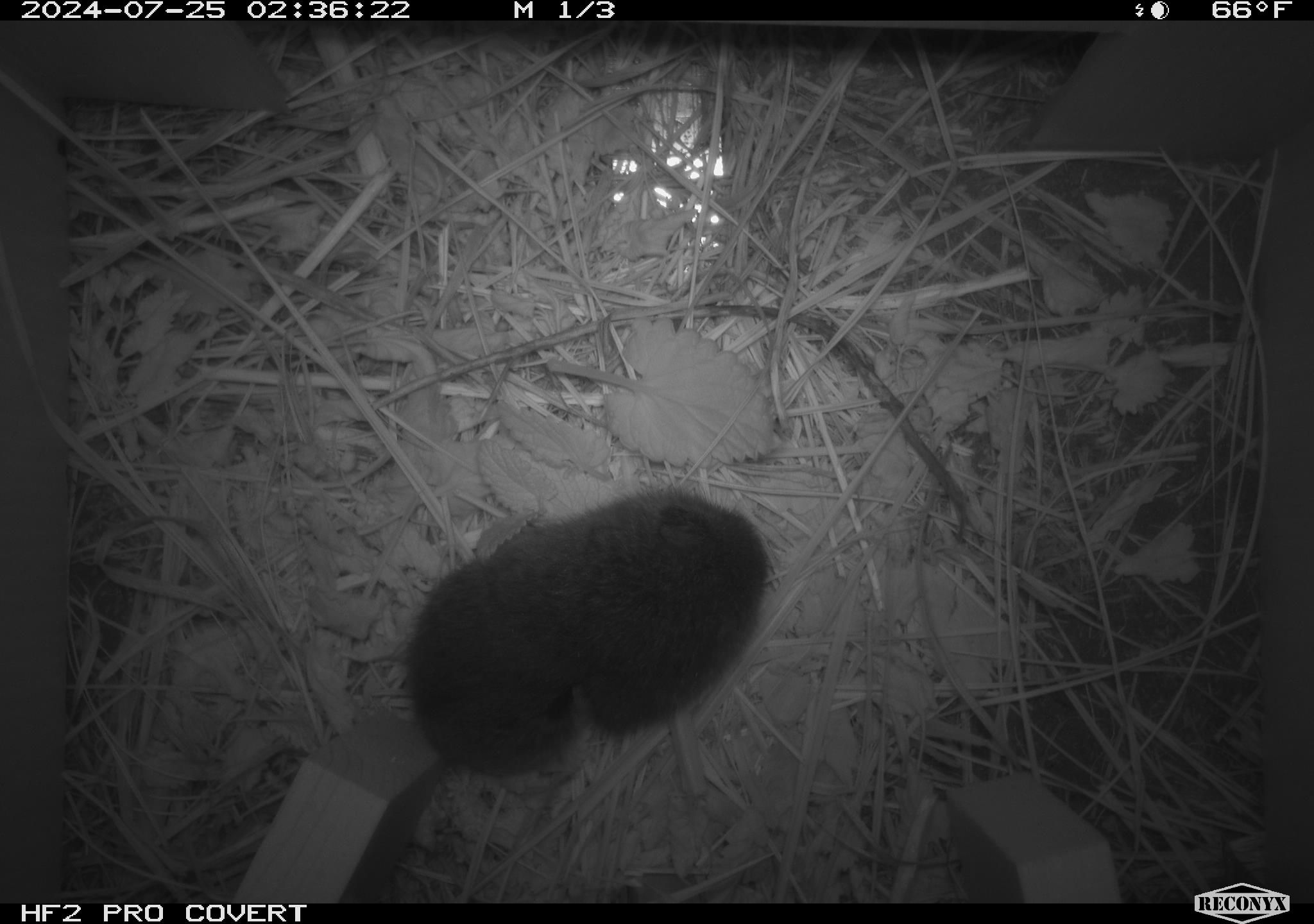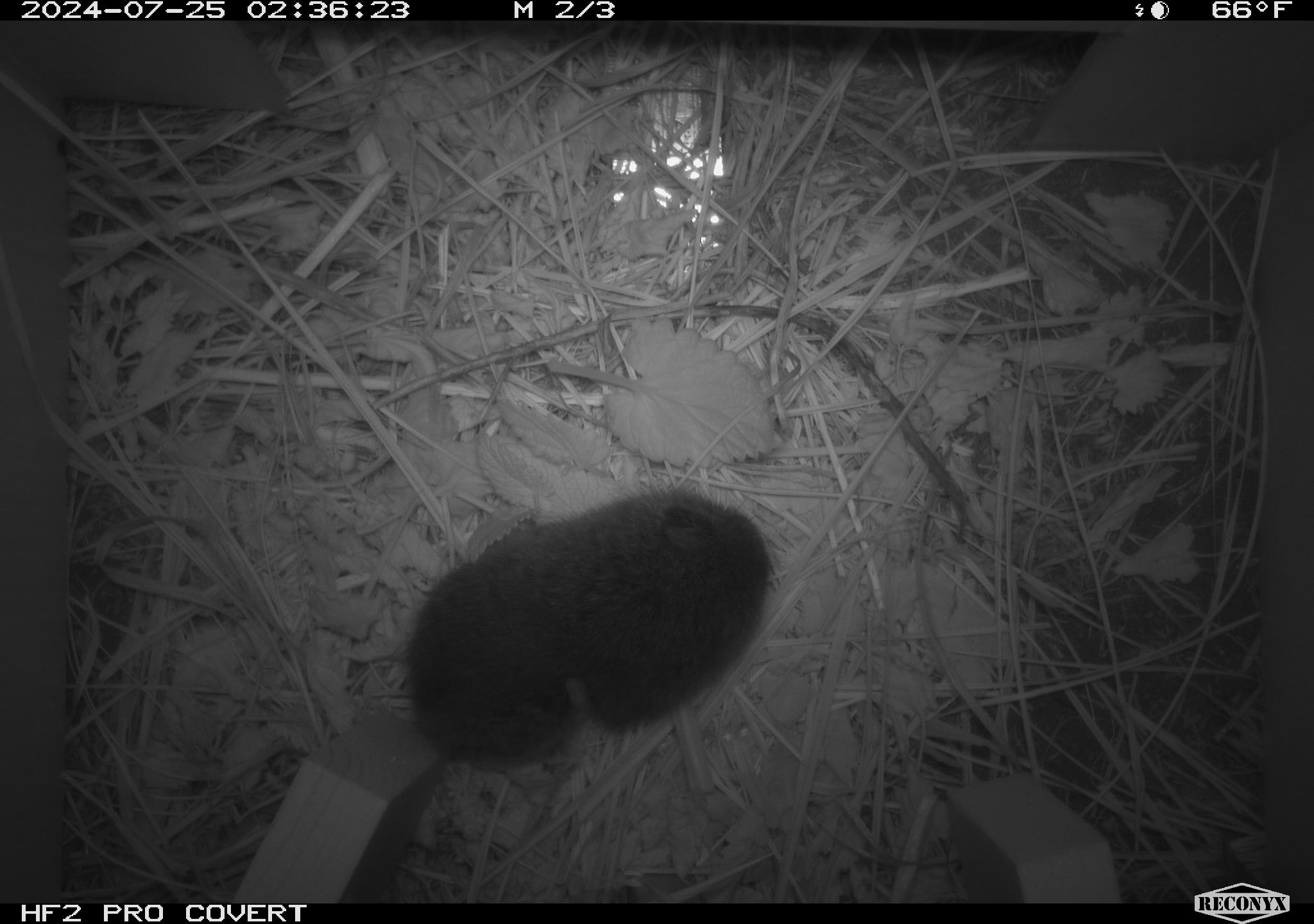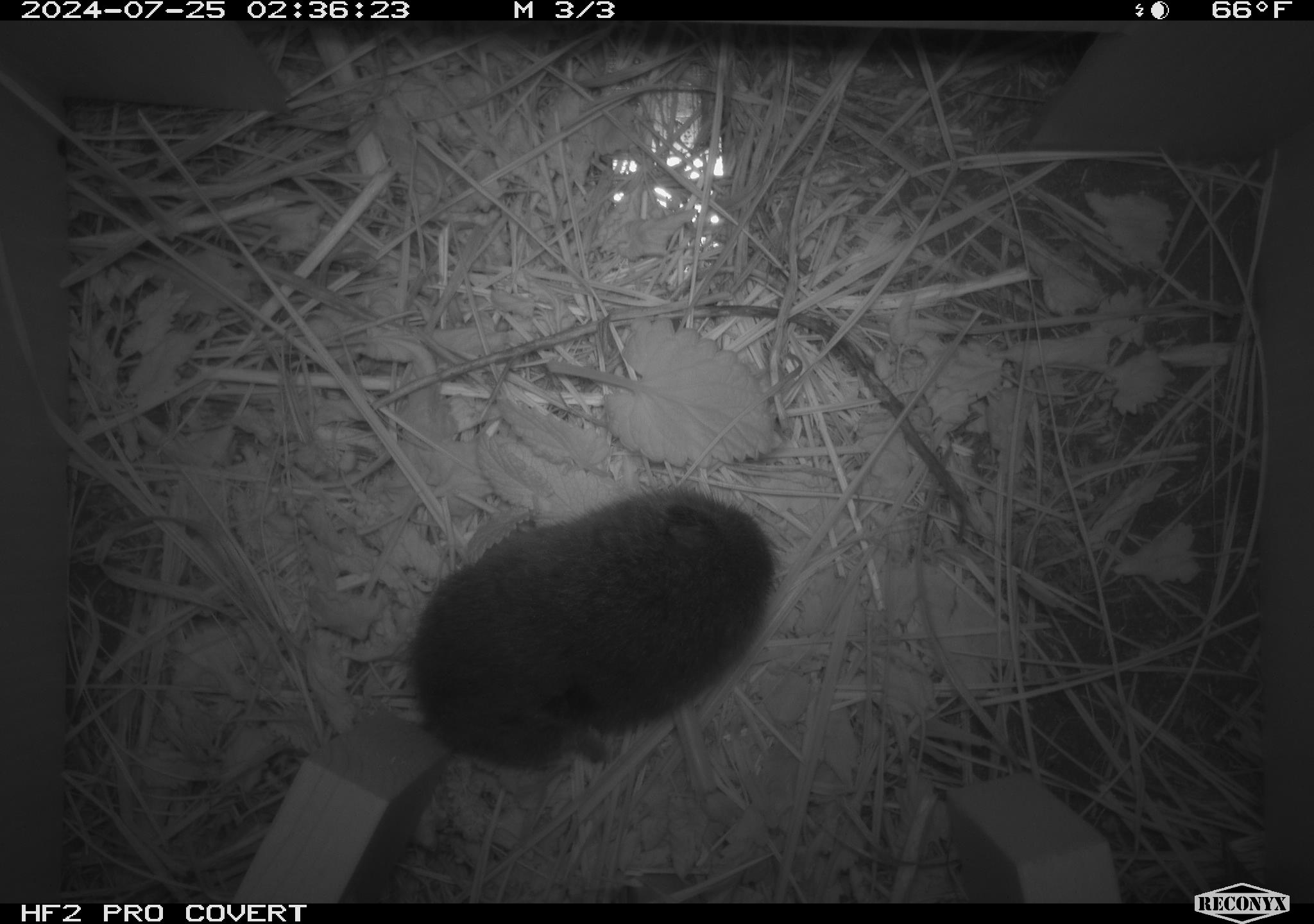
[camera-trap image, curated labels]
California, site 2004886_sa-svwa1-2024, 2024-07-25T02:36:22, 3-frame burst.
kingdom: Animalia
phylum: Chordata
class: Mammalia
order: Rodentia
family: Cricetidae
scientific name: Arvicolinae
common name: voles, lemmings, and muskrats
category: arvicolinae subfamily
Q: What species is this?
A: Arvicolinae subfamily (voles, lemmings, and muskrats) (Arvicolinae).